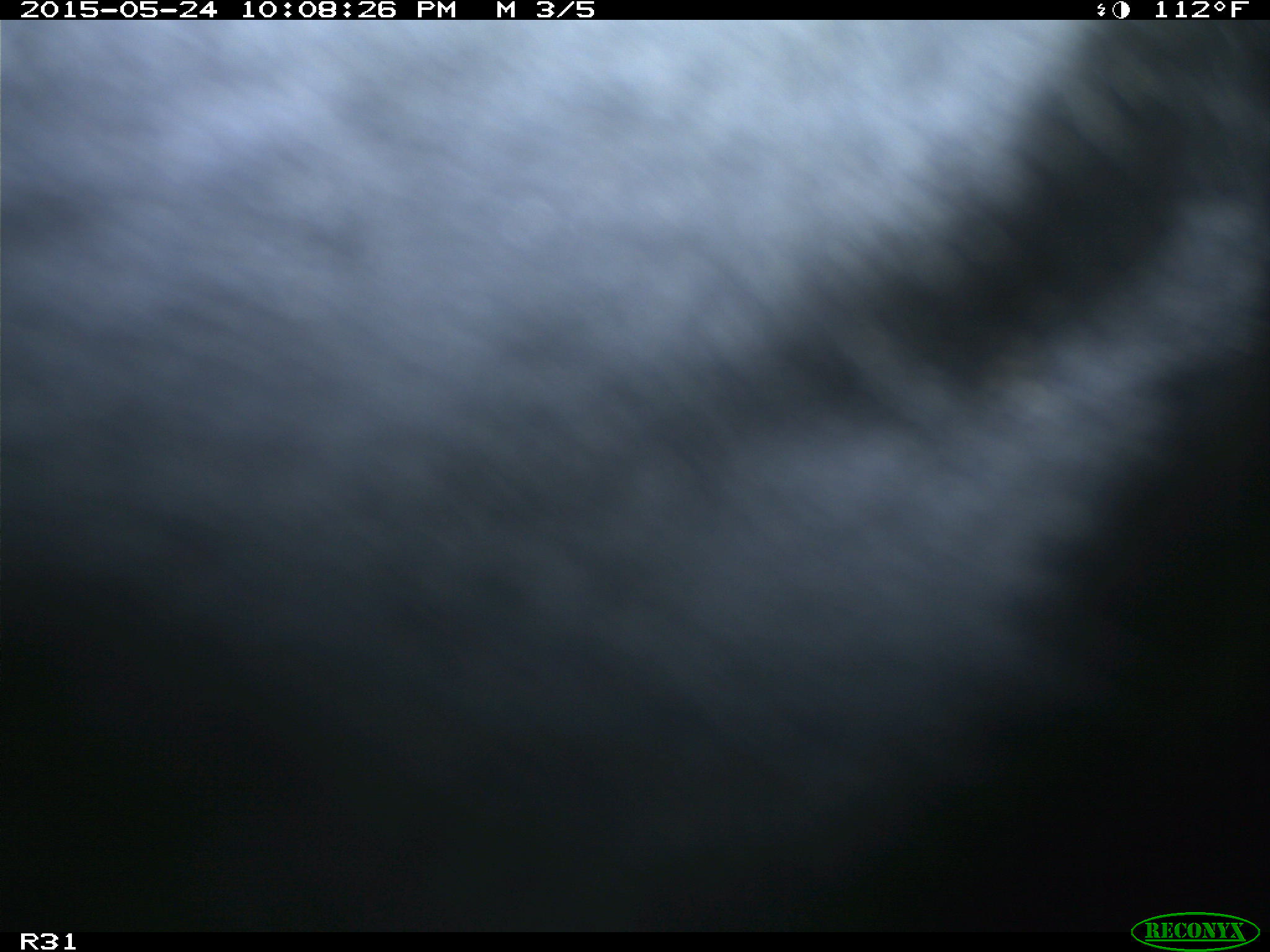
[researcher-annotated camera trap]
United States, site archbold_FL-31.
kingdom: Animalia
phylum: Chordata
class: Mammalia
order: Artiodactyla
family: Bovidae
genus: Bos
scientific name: Bos taurus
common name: domestic cow